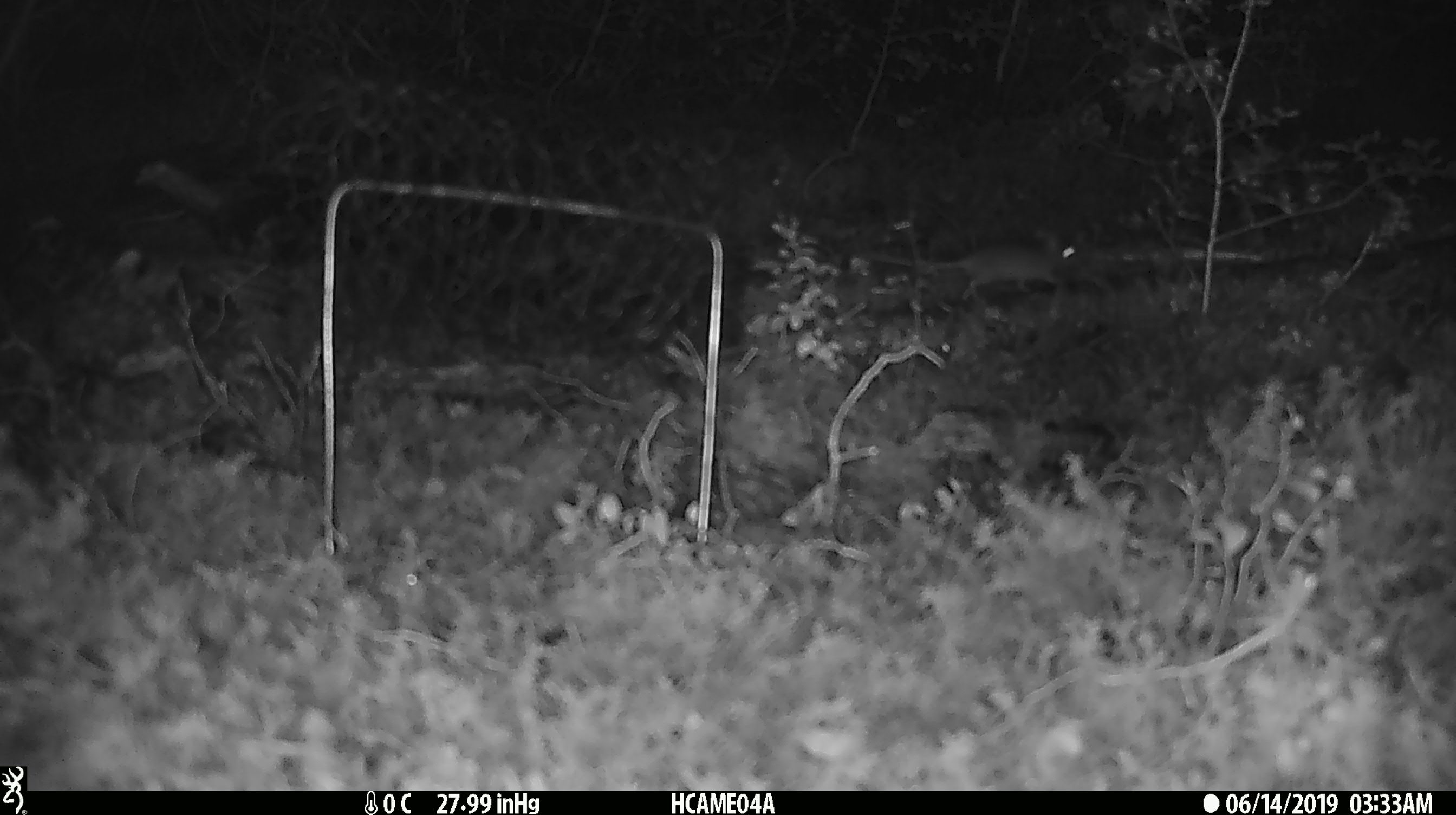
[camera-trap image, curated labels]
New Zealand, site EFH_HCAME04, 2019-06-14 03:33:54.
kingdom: Animalia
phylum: Chordata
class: Mammalia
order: Rodentia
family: Muridae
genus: Mus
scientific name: Mus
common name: mouse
Mouse (Mus).